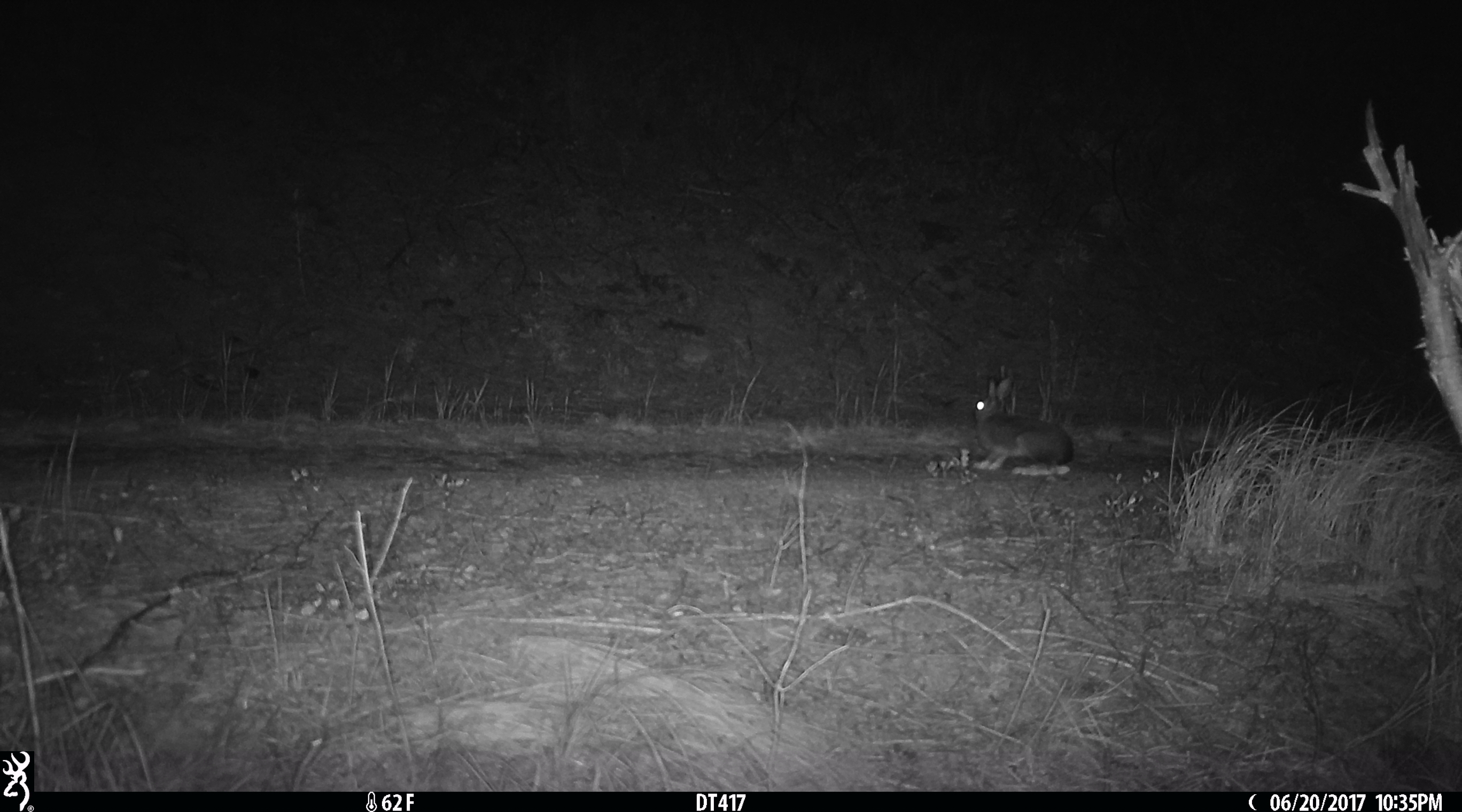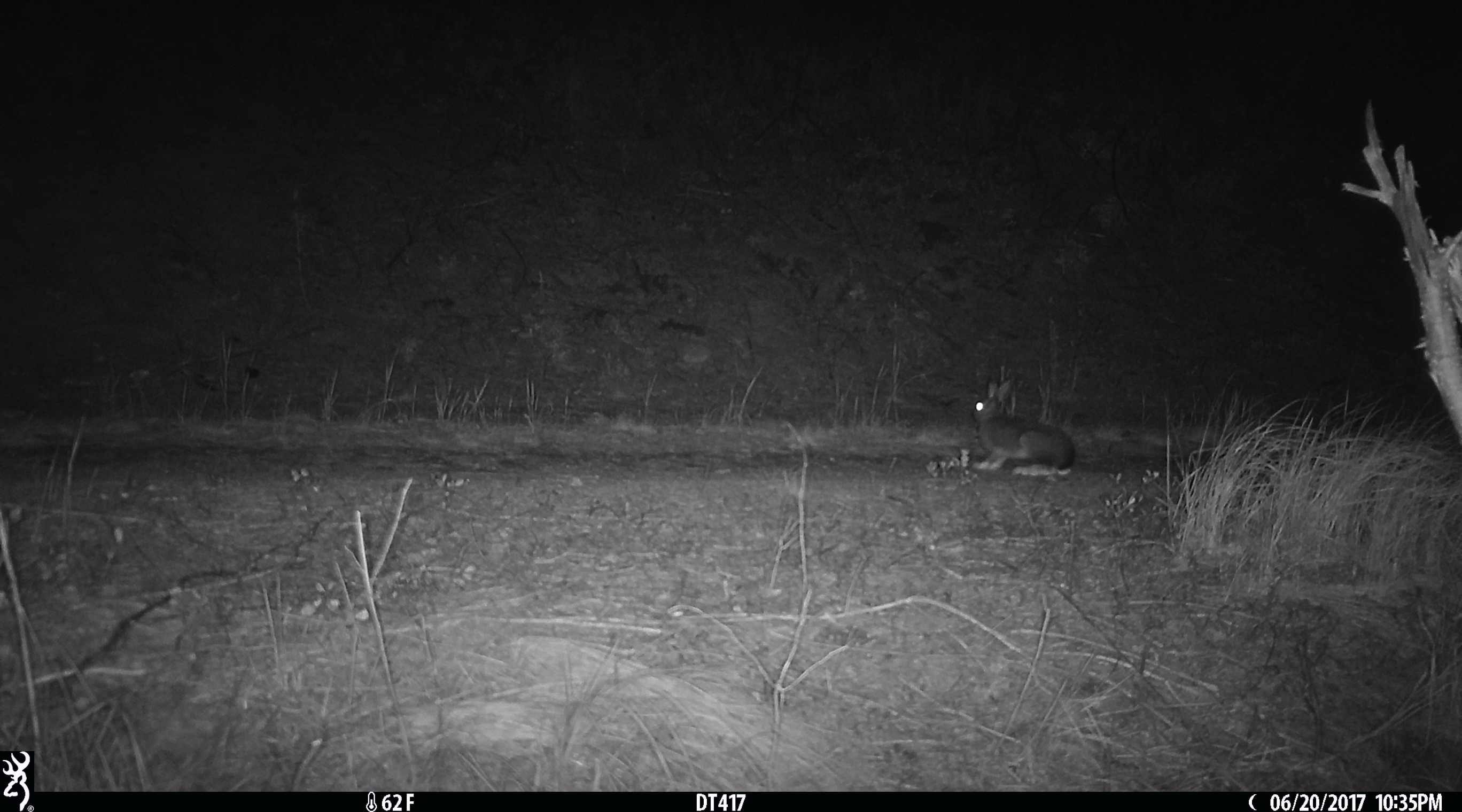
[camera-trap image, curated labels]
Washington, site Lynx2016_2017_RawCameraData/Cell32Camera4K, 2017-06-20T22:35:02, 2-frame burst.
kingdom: Animalia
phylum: Chordata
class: Mammalia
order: Lagomorpha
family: Leporidae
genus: Lepus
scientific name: Lepus americanus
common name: snowshoe hare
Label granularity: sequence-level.